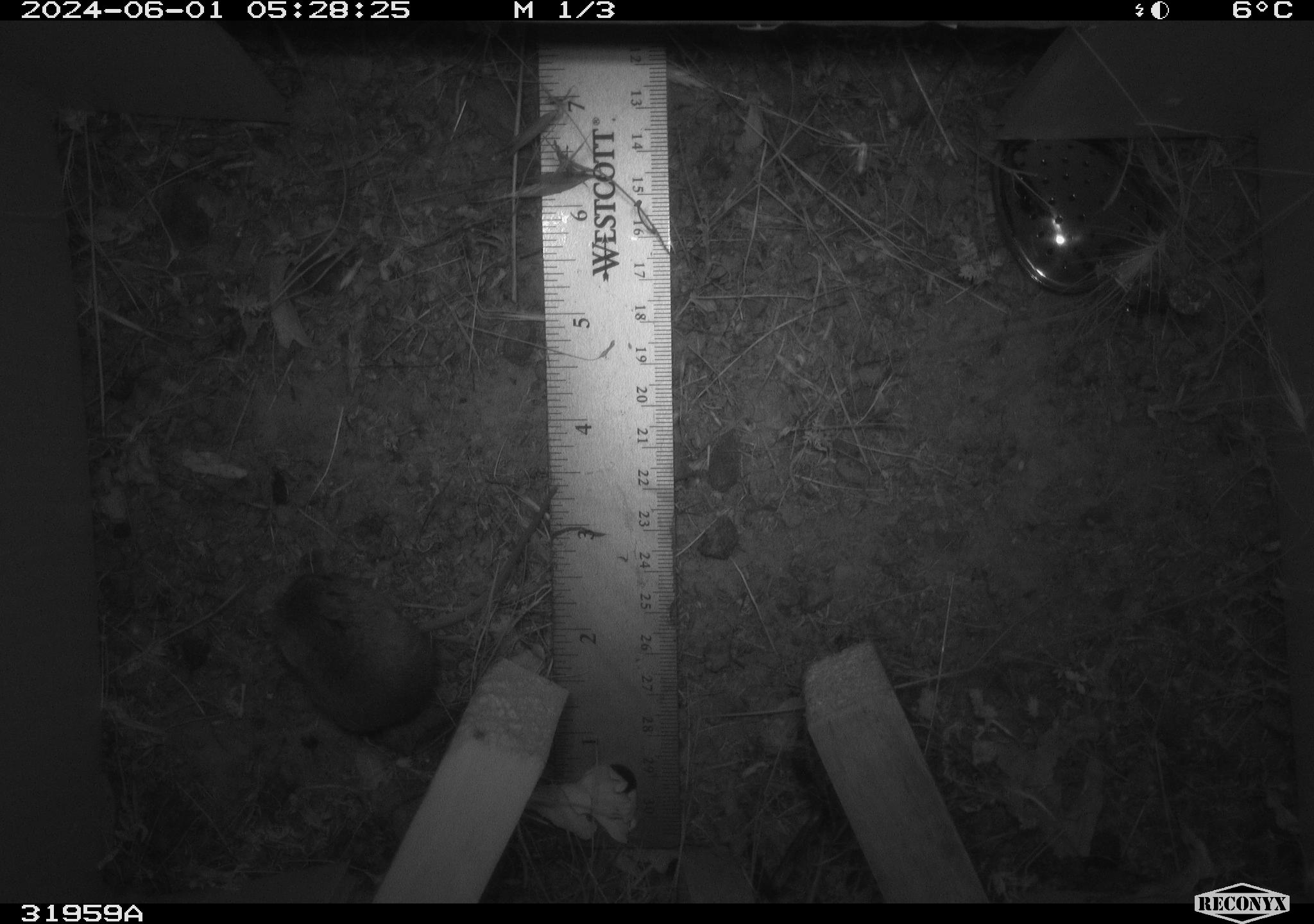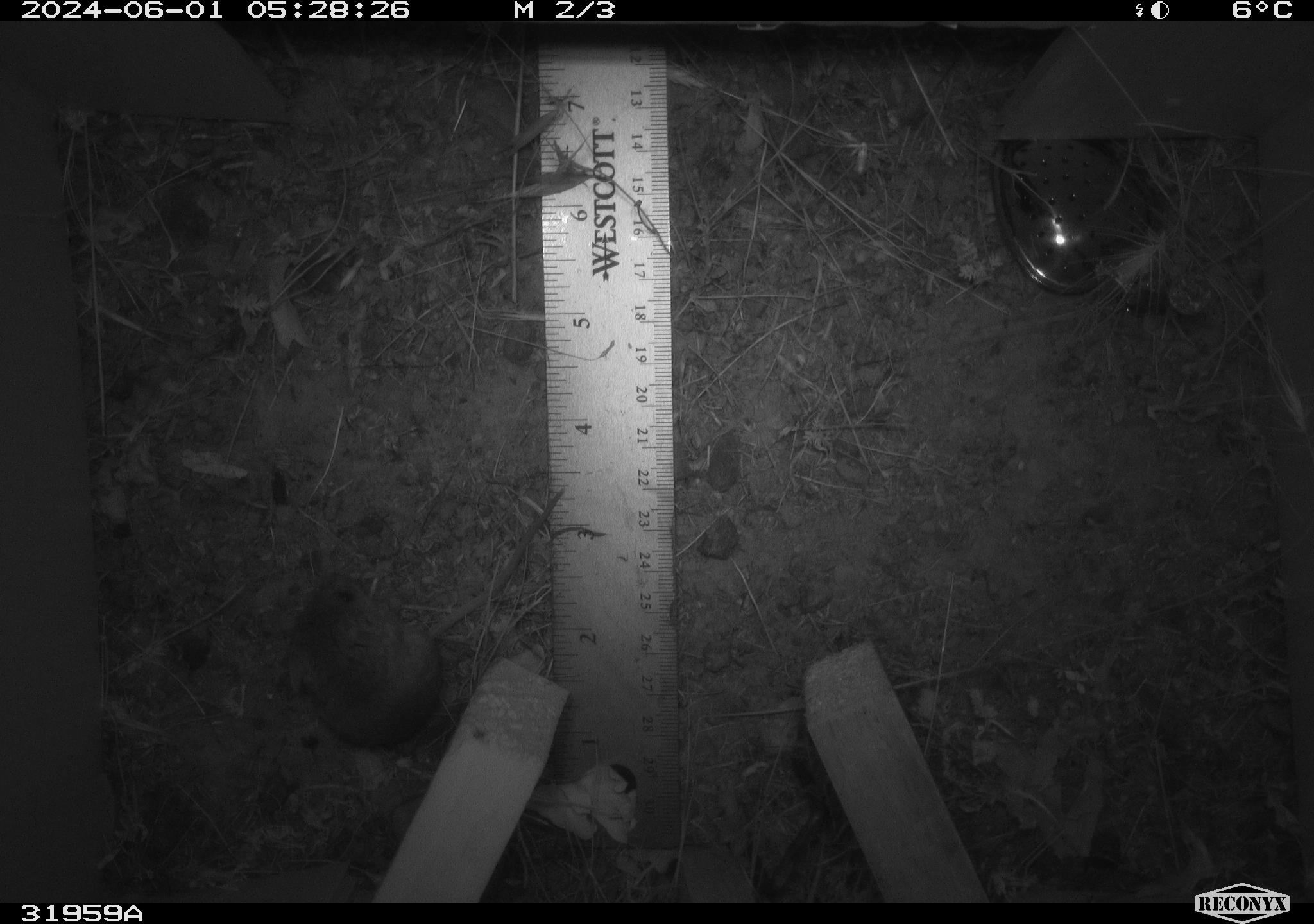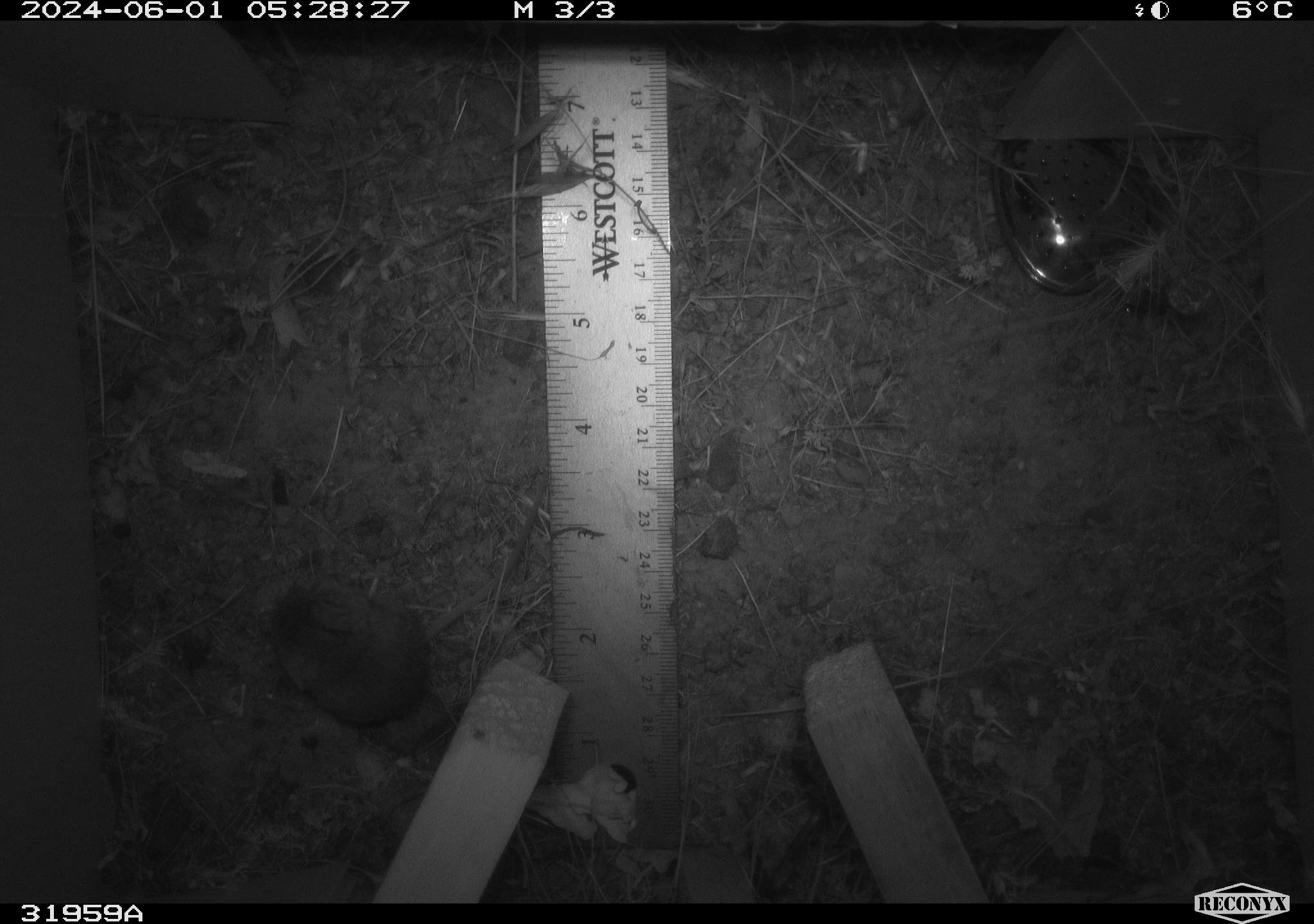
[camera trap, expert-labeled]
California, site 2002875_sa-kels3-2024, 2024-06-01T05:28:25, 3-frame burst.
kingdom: Animalia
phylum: Chordata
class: Mammalia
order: Rodentia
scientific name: Rodentia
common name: rodent